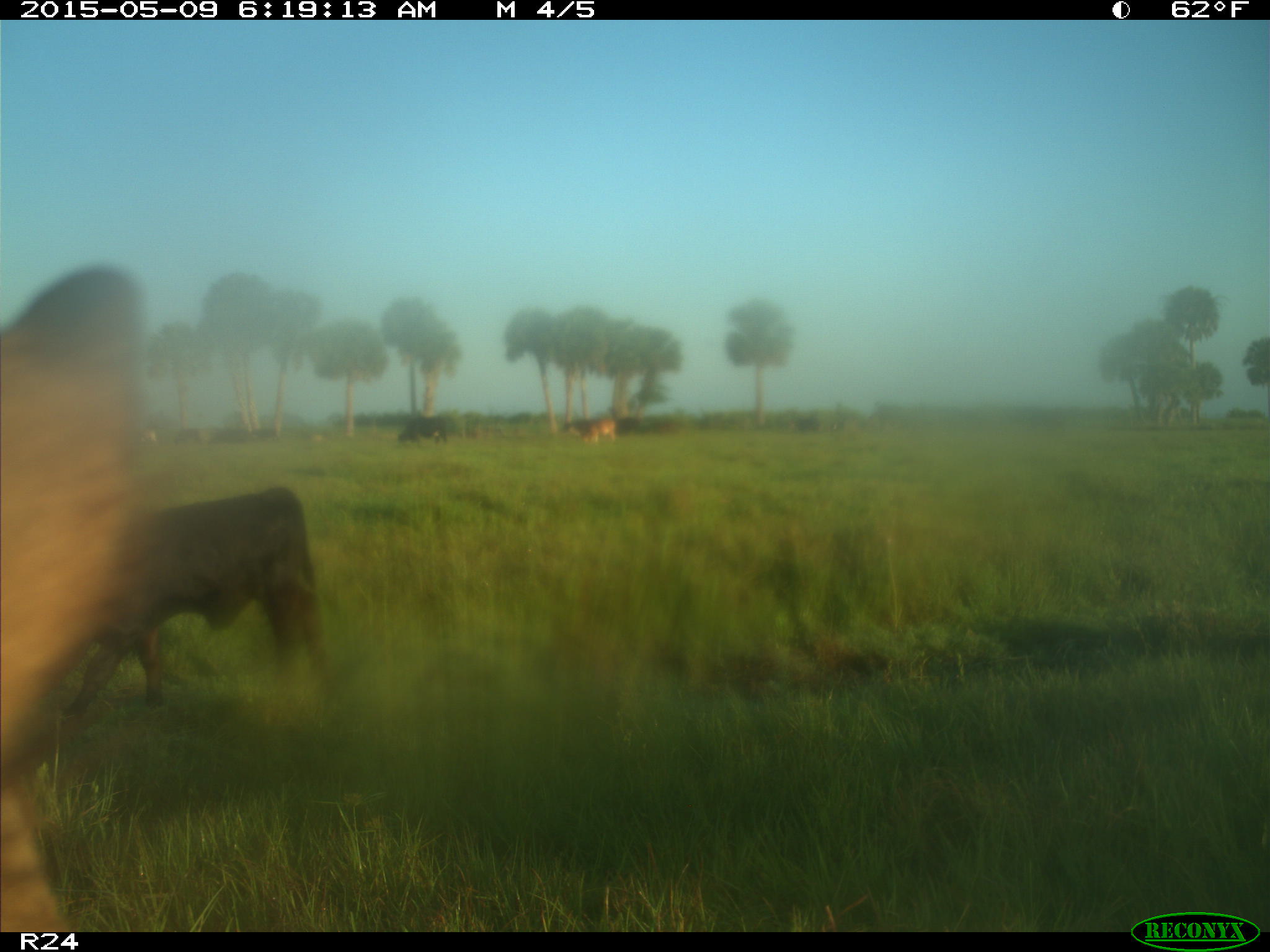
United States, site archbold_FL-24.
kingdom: Animalia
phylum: Chordata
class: Mammalia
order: Artiodactyla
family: Bovidae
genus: Bos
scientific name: Bos taurus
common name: domestic cow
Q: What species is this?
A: Bos taurus (domestic cow).